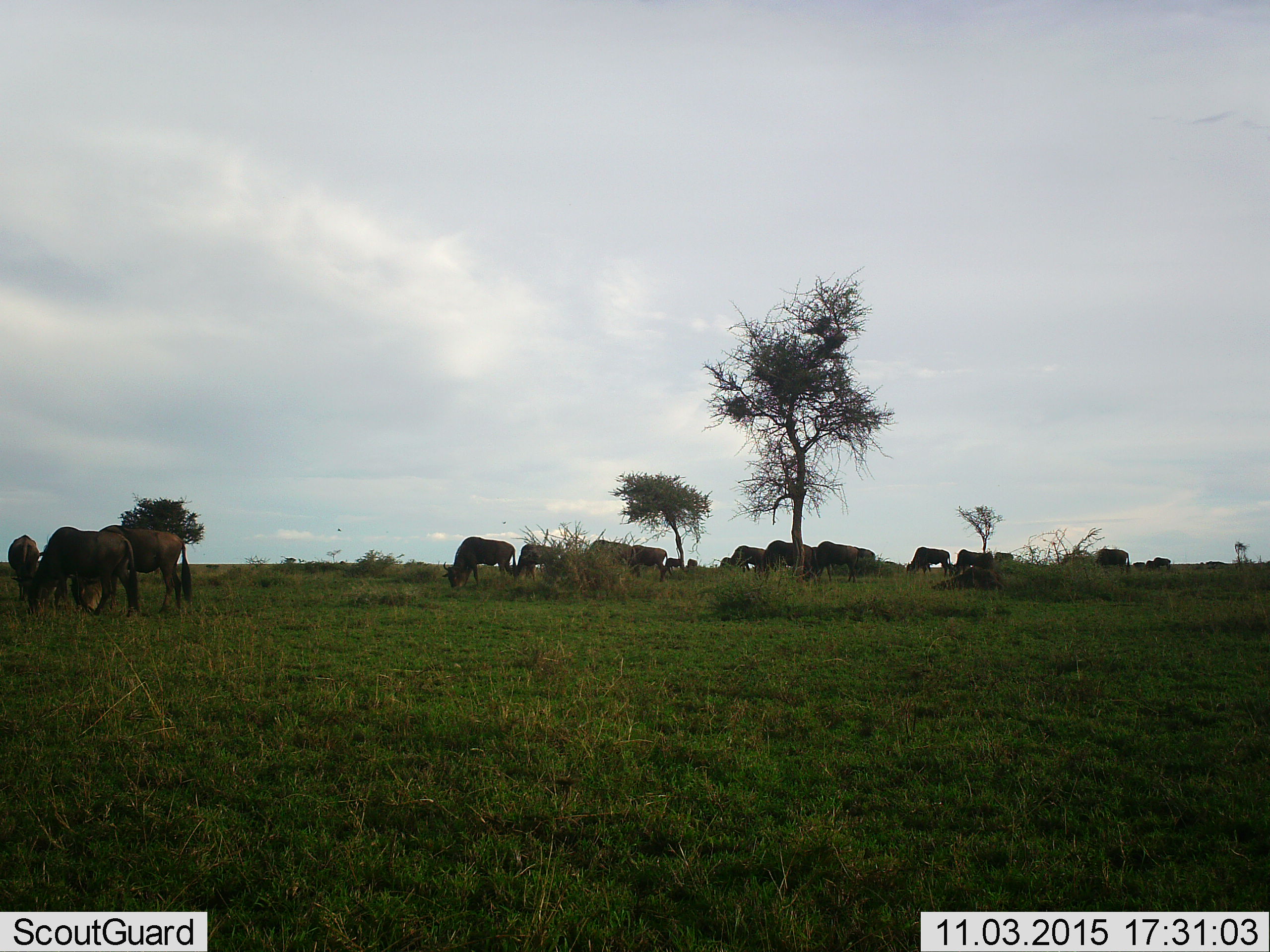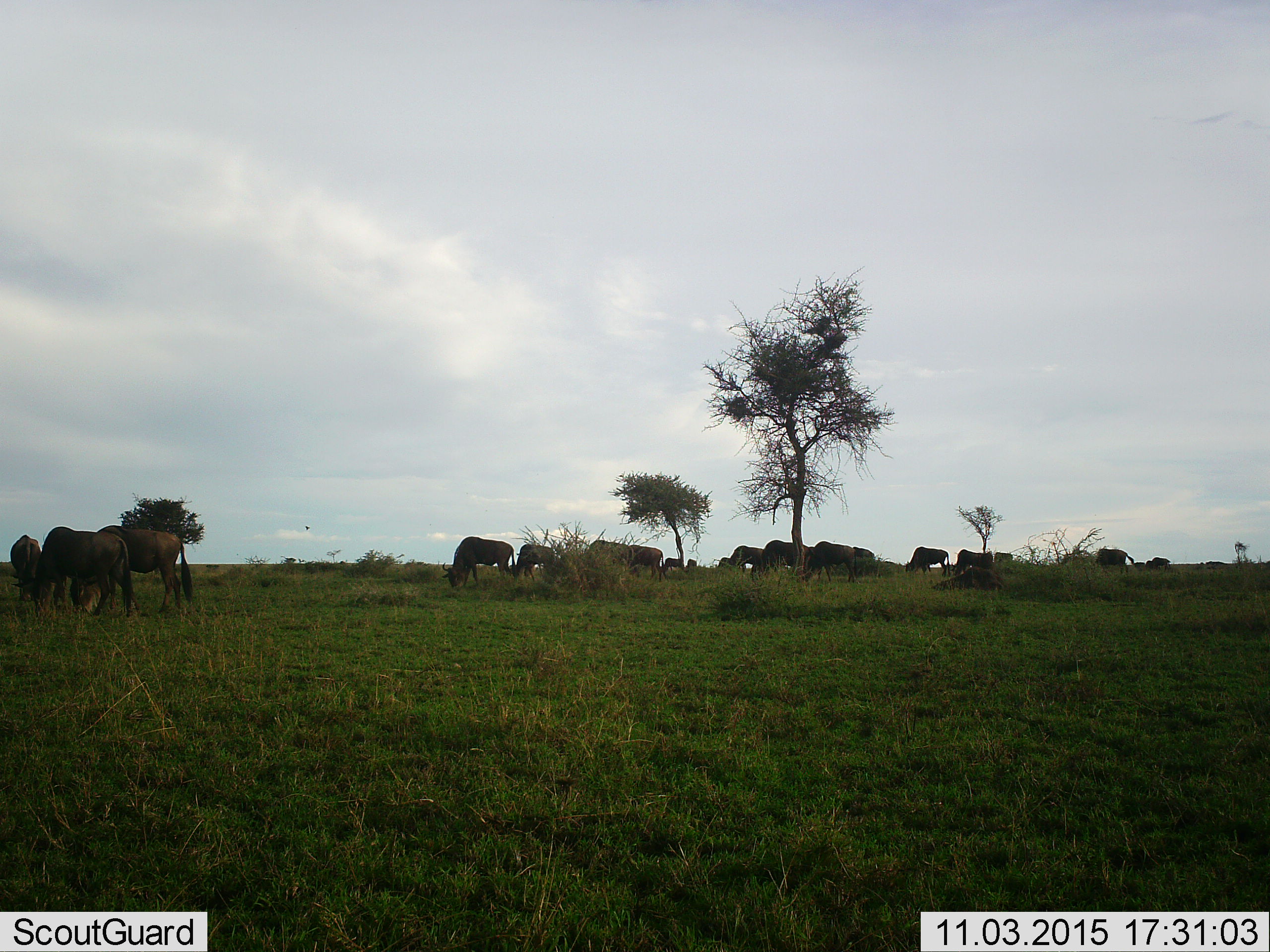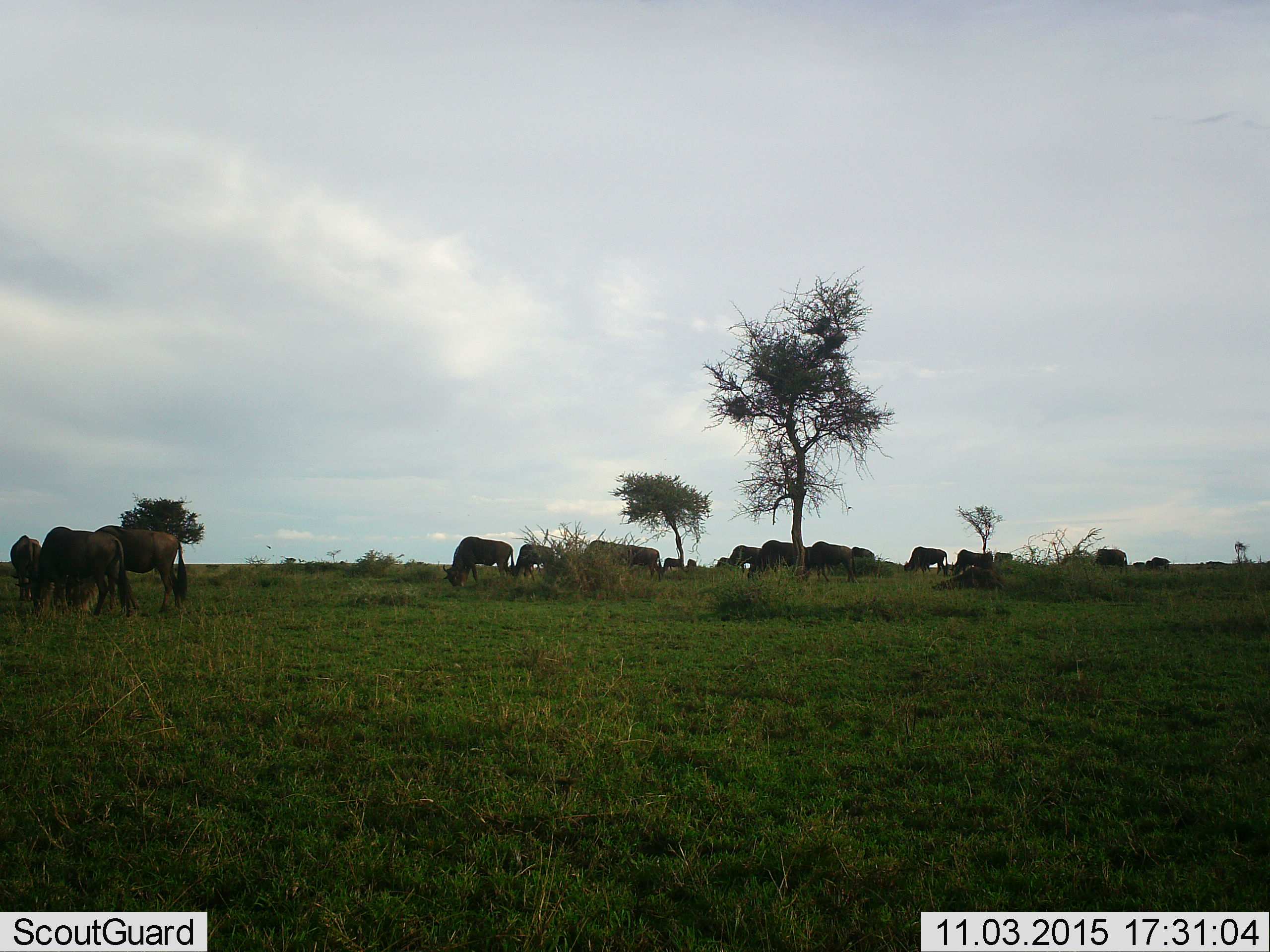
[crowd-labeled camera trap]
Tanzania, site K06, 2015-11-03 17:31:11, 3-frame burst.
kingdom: Animalia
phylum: Chordata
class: Mammalia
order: Artiodactyla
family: Bovidae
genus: Connochaetes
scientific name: Connochaetes taurinus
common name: blue wildebeest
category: wildebeest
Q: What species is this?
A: Wildebeest (blue wildebeest) (Connochaetes taurinus).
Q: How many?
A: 11-50.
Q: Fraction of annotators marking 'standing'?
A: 33%.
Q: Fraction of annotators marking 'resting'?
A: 17%.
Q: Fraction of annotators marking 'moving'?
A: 33%.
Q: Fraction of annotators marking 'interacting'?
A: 0%.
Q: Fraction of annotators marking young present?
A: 0%.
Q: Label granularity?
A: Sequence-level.